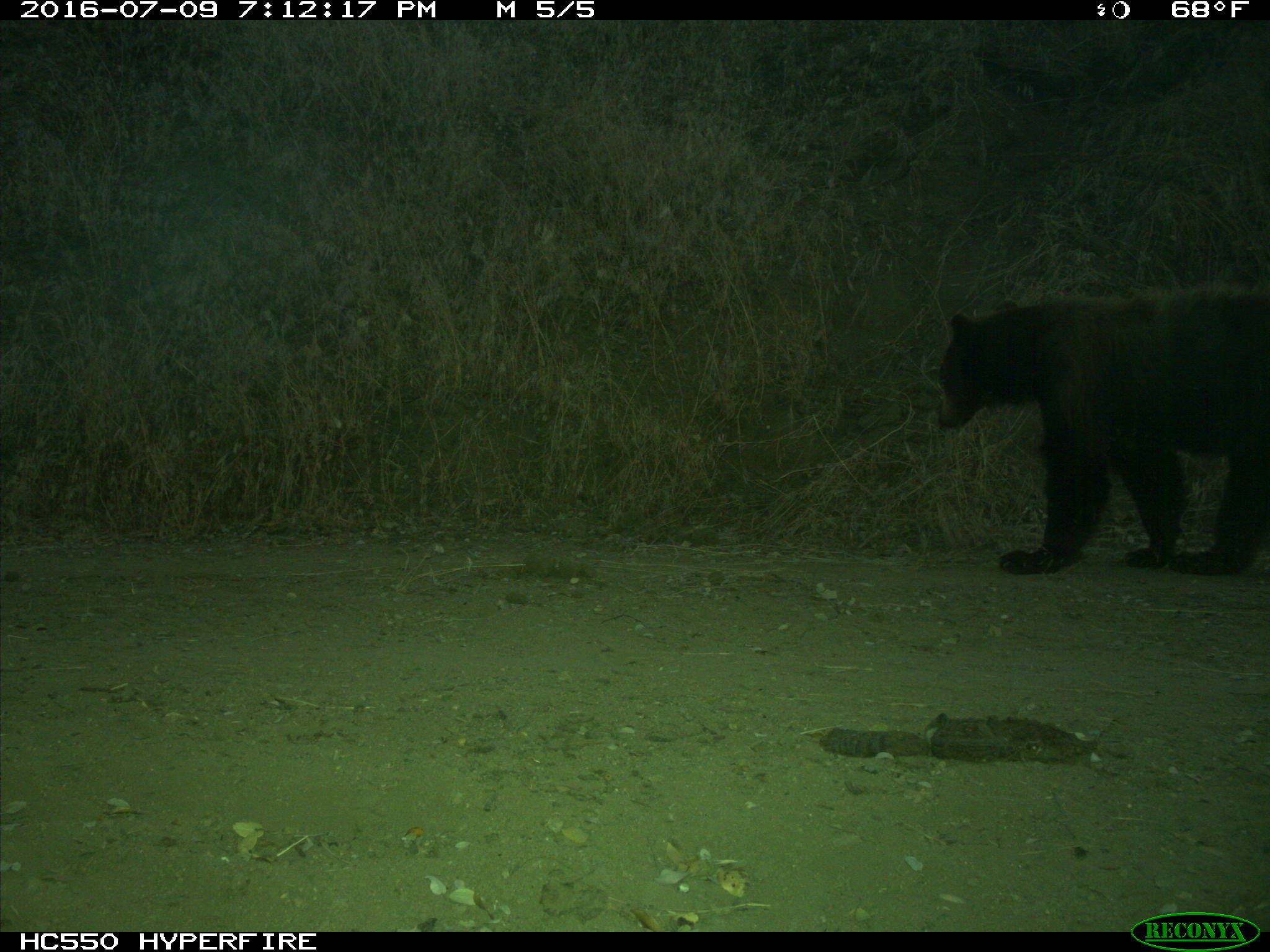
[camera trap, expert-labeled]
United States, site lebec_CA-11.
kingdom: Animalia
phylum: Chordata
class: Mammalia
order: Carnivora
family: Ursidae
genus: Ursus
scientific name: Ursus americanus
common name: american black bear